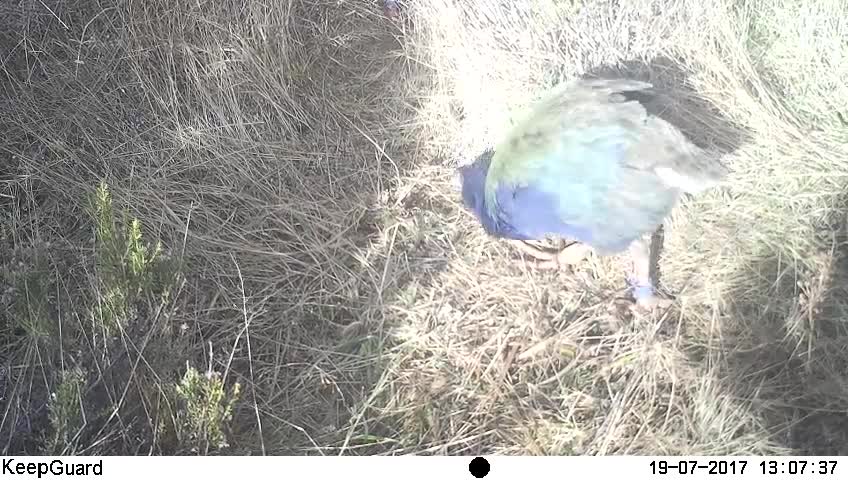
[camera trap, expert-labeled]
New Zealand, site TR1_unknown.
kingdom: Animalia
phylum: Chordata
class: Aves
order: Gruiformes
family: Rallidae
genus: Porphyrio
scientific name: Porphyrio mantelli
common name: takahe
Takahe (Porphyrio mantelli).